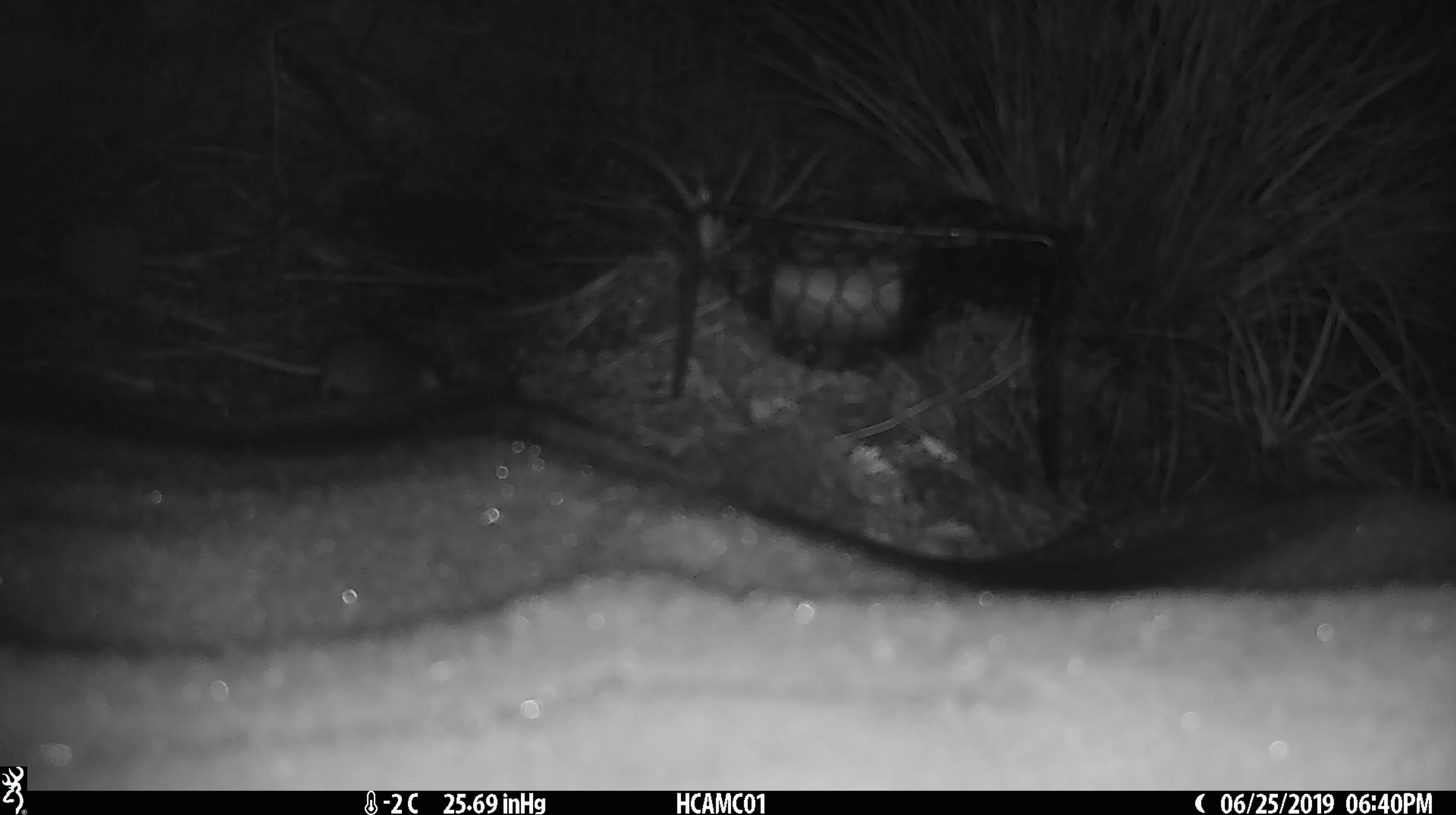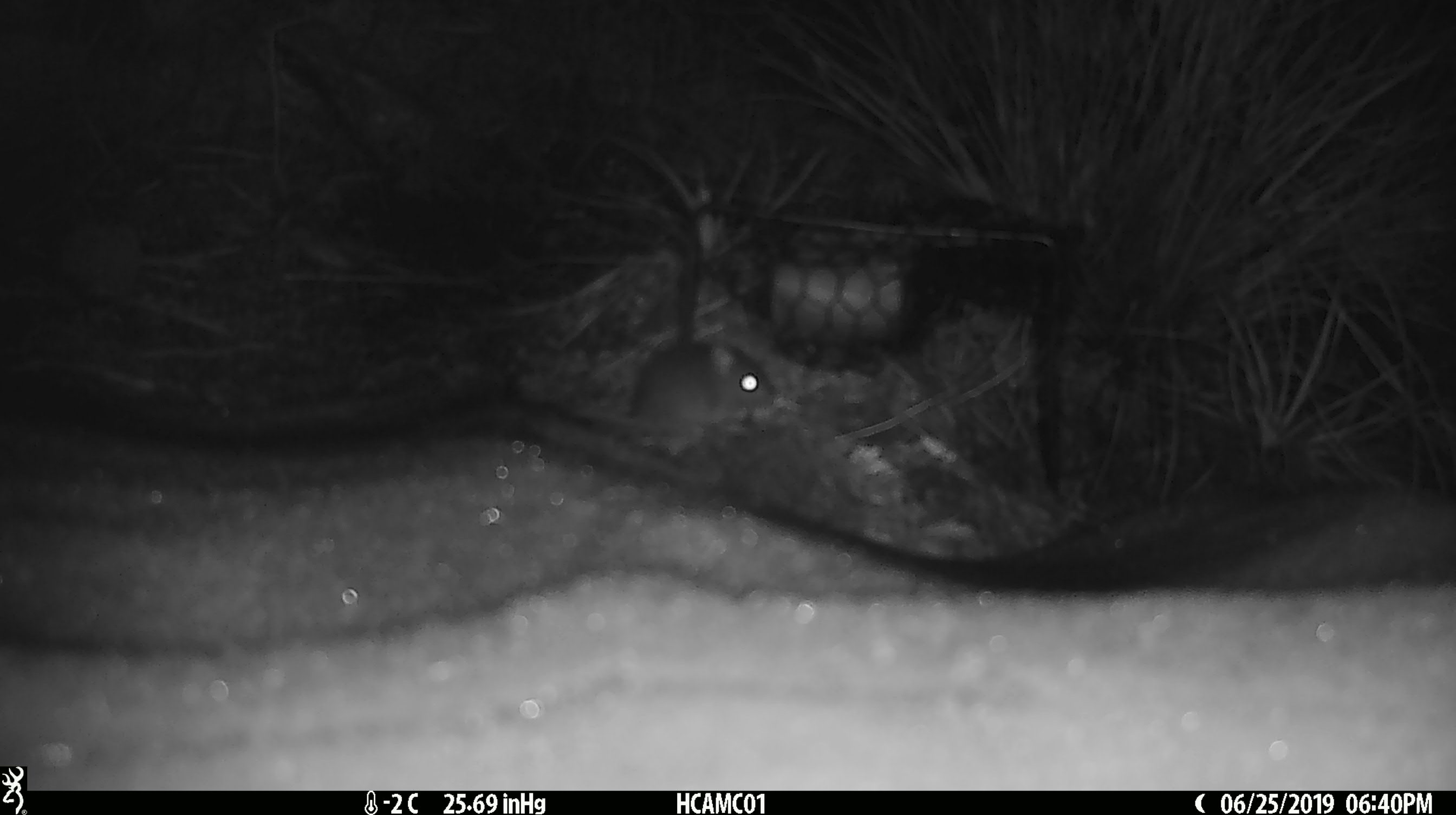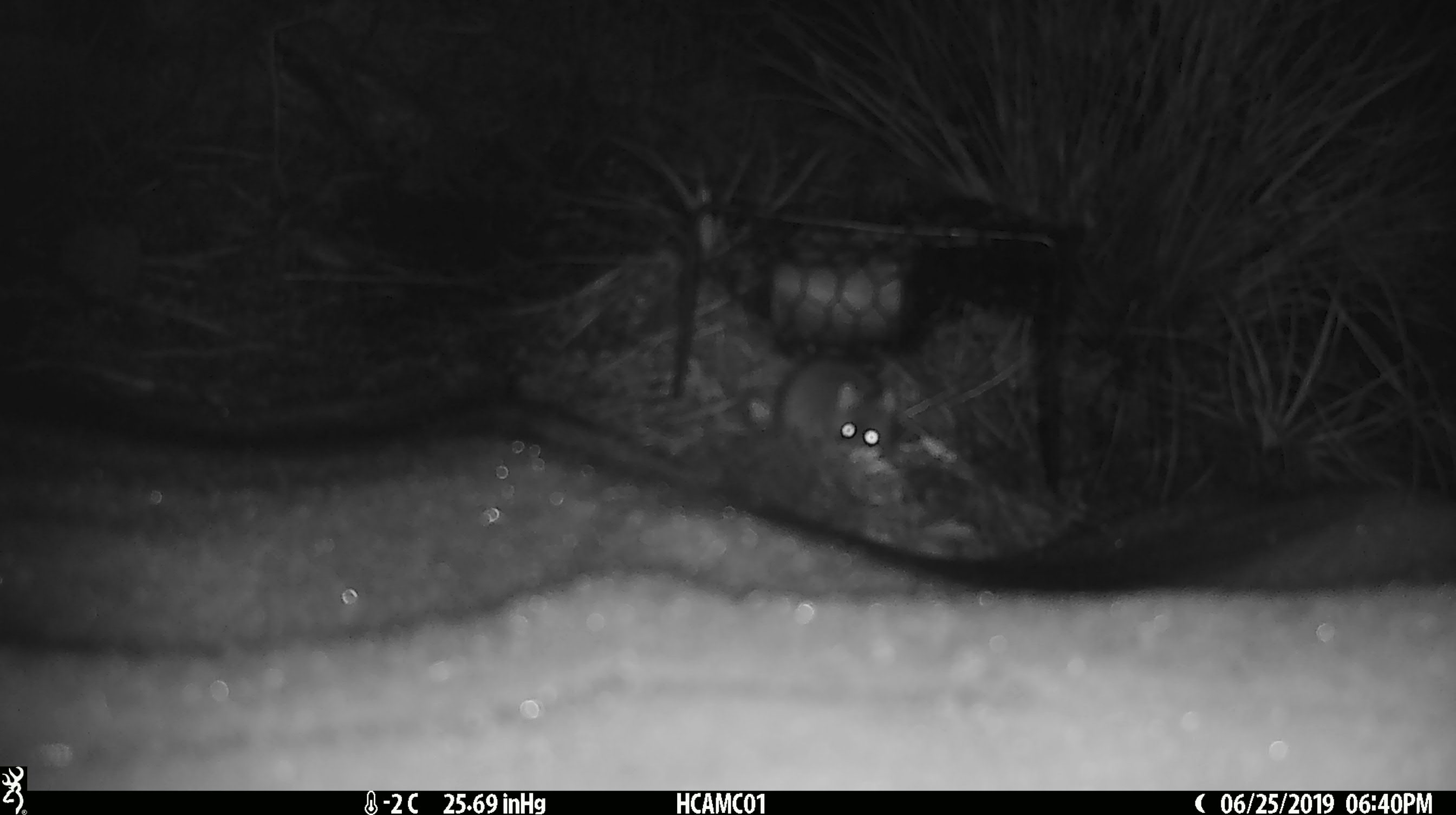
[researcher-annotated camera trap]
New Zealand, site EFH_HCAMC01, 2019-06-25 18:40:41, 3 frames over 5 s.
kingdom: Animalia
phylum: Chordata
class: Mammalia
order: Rodentia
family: Muridae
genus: Mus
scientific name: Mus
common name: mouse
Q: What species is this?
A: Mouse (Mus).